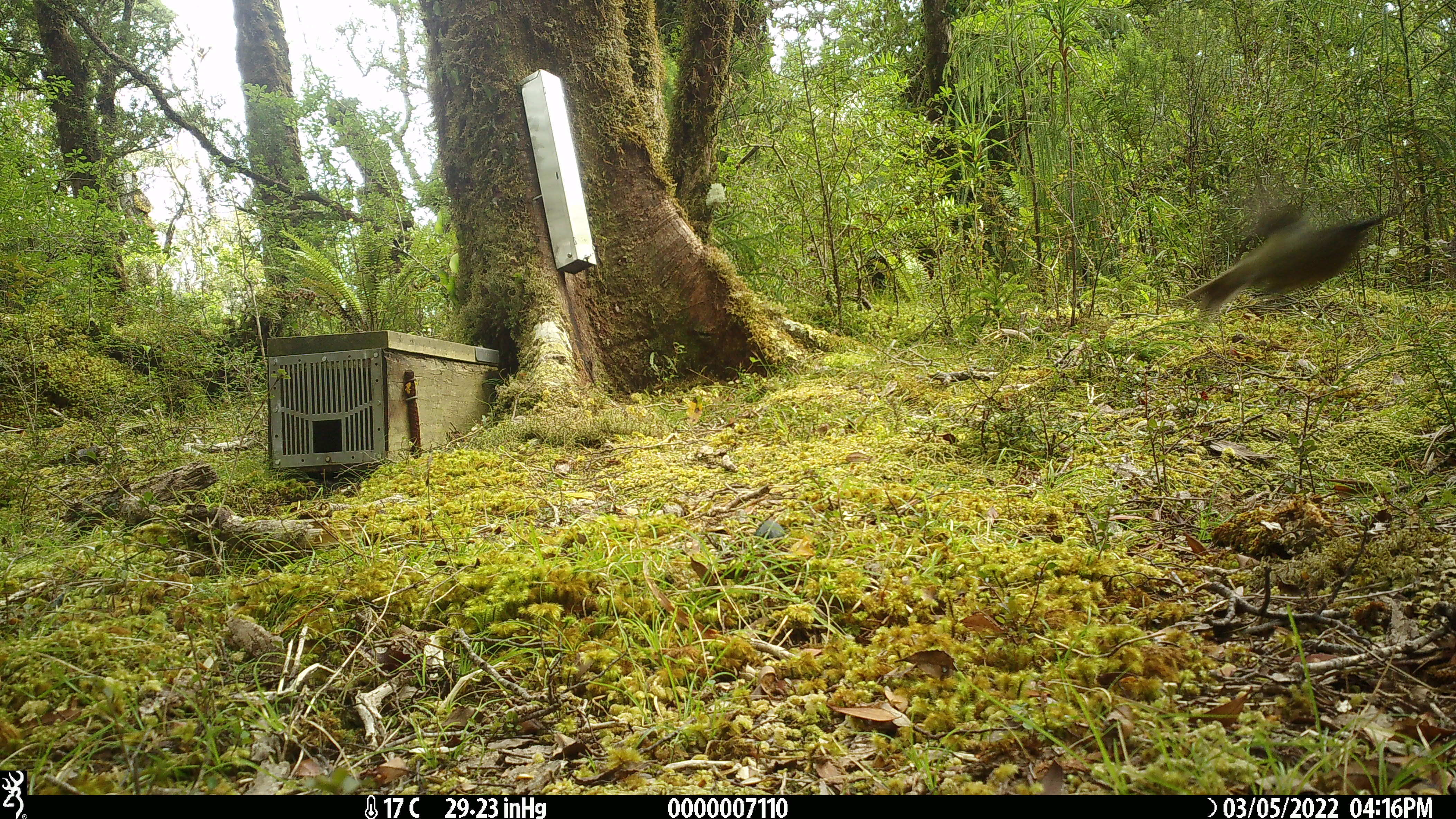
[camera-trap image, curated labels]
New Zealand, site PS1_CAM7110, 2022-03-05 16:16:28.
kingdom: Animalia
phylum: Chordata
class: Aves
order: Passeriformes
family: Meliphagidae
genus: Anthornis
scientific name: Anthornis melanura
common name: new zealand bellbird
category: bellbird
Bellbird (new zealand bellbird) (Anthornis melanura).